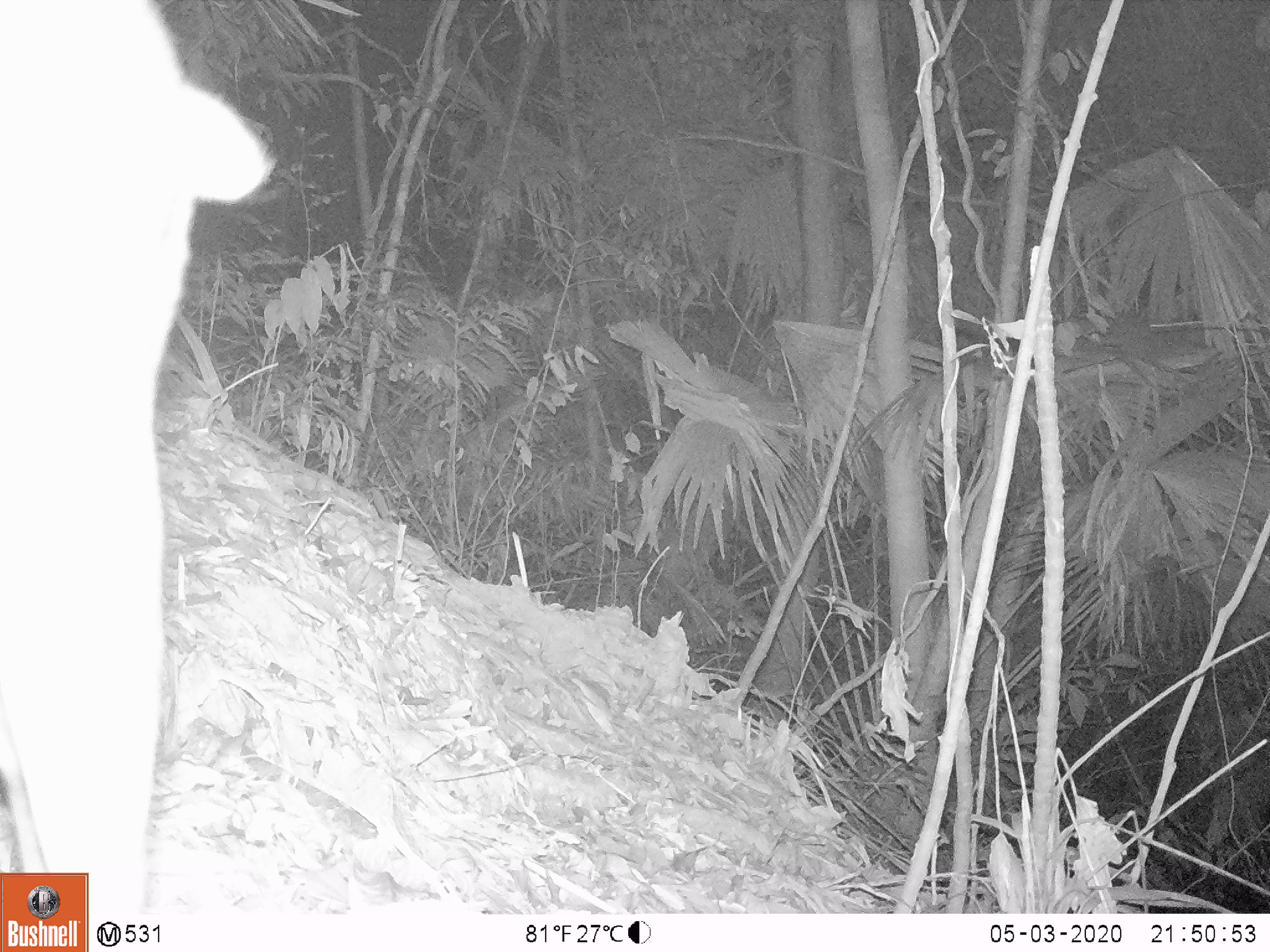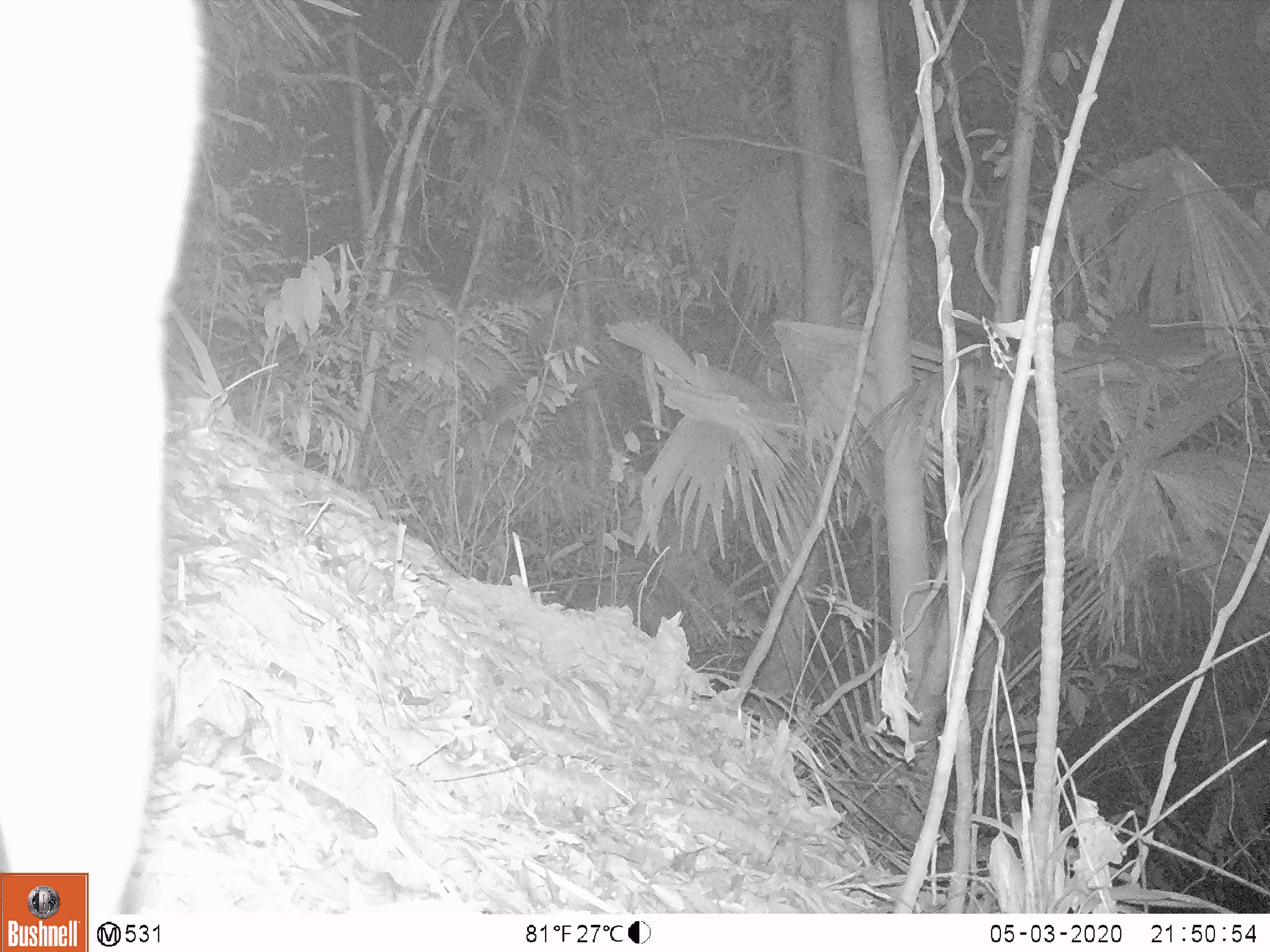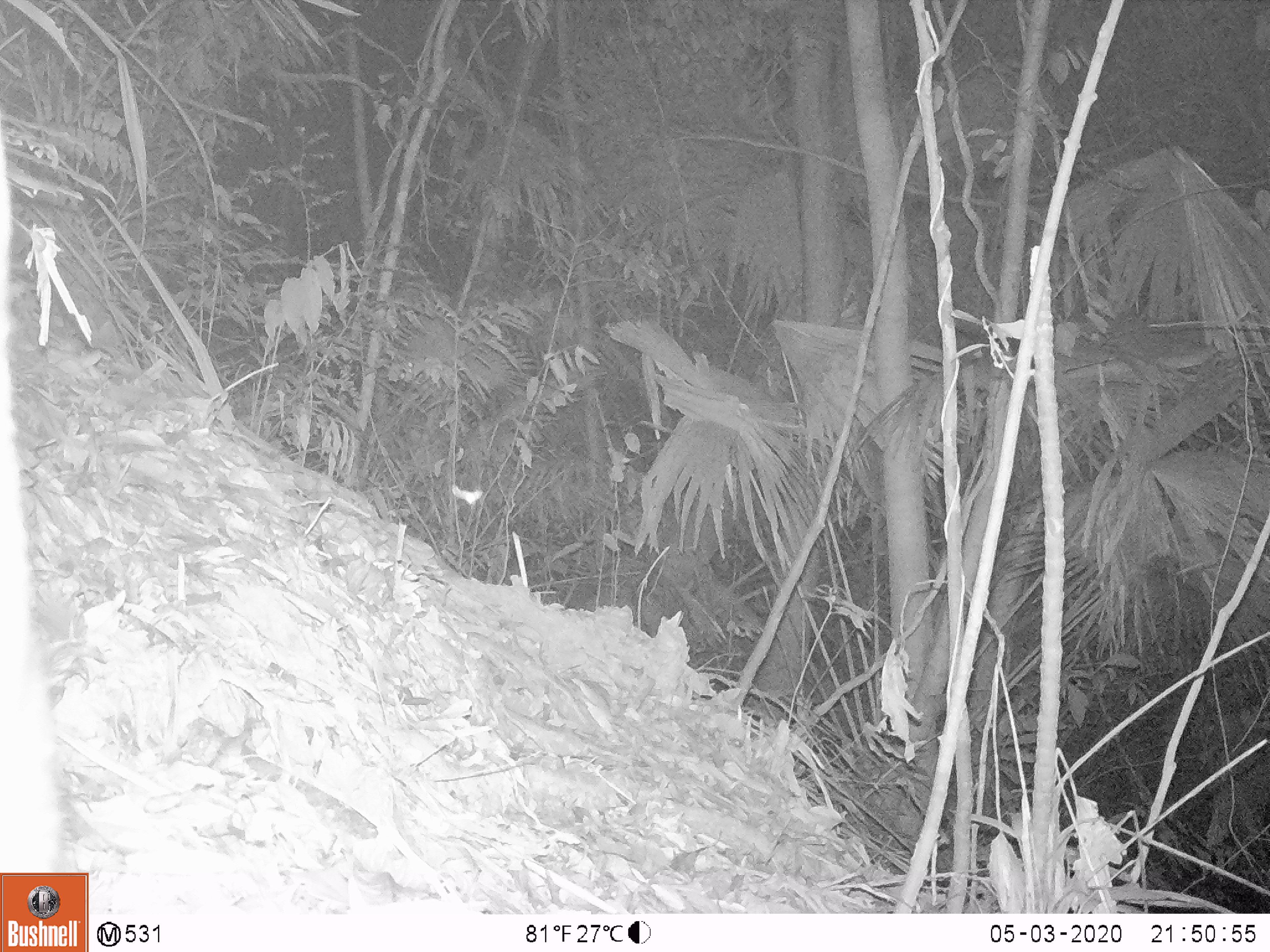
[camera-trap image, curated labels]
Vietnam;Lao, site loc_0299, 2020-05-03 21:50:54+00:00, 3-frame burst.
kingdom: Animalia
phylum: Chordata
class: Mammalia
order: Artiodactyla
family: Cervidae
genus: Muntiacus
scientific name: Muntiacus rooseveltorum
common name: roosevelt's muntjac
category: roosevelts muntjac group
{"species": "roosevelts muntjac group (roosevelt's muntjac) (Muntiacus rooseveltorum)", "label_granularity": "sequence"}